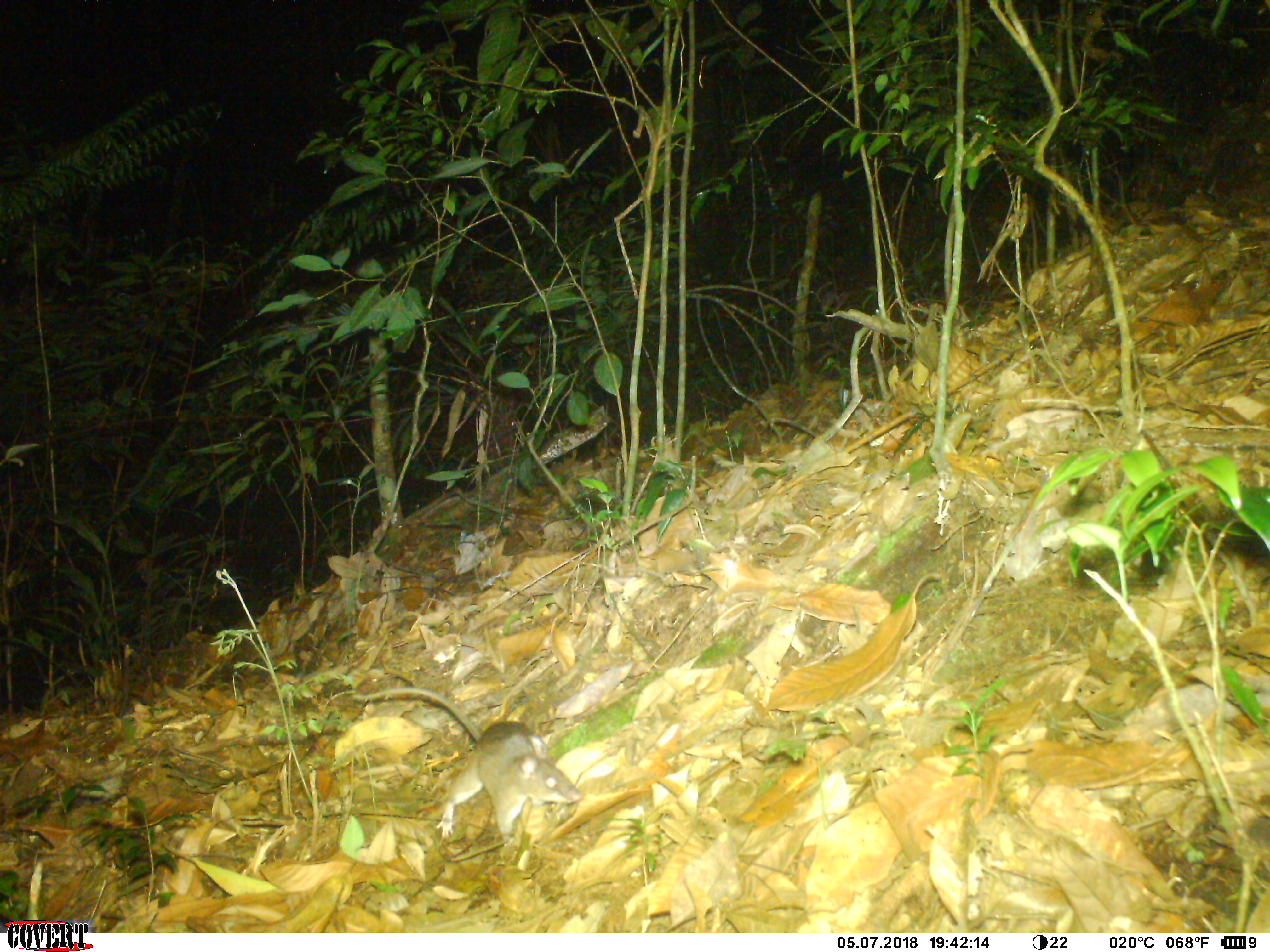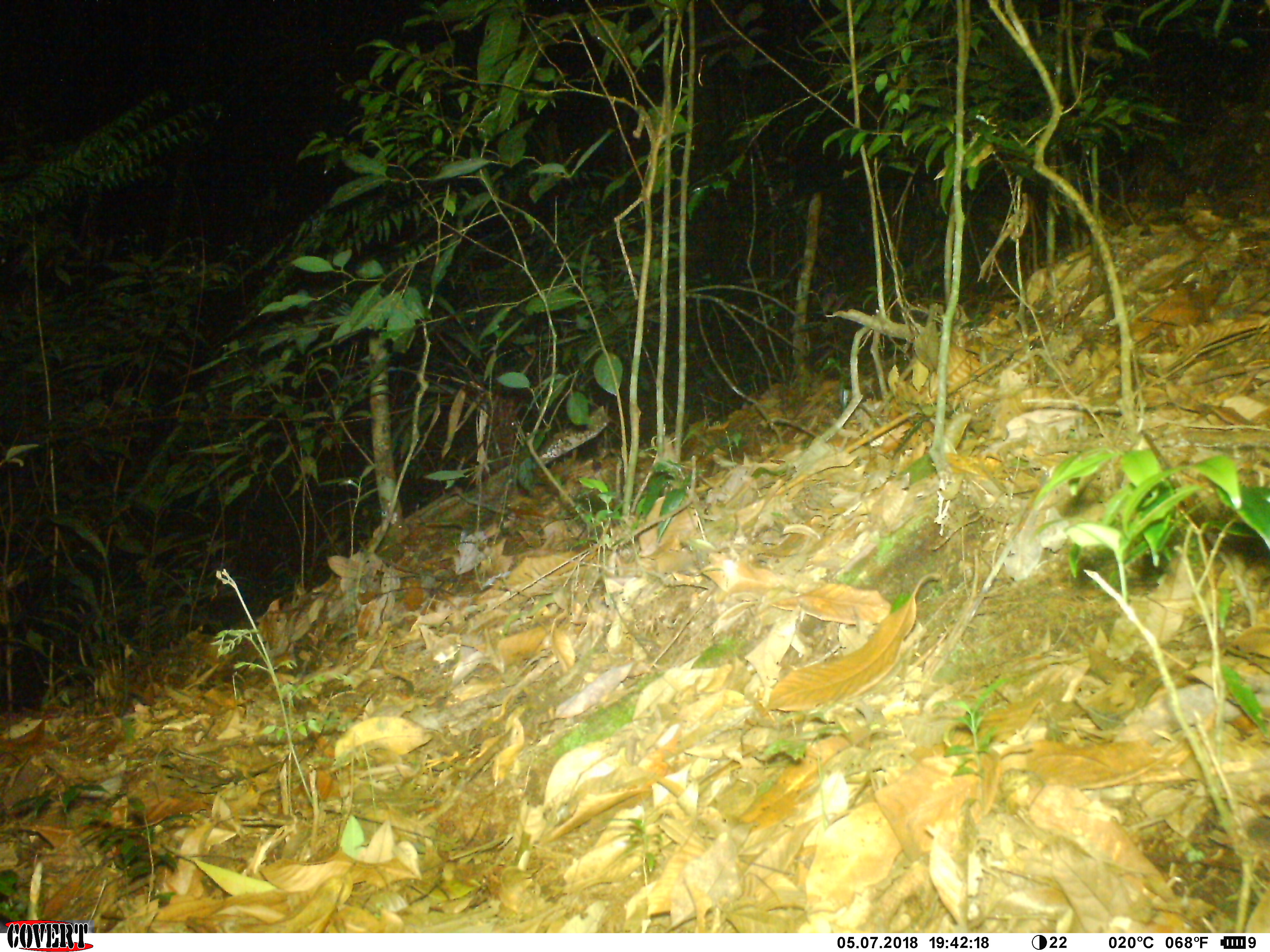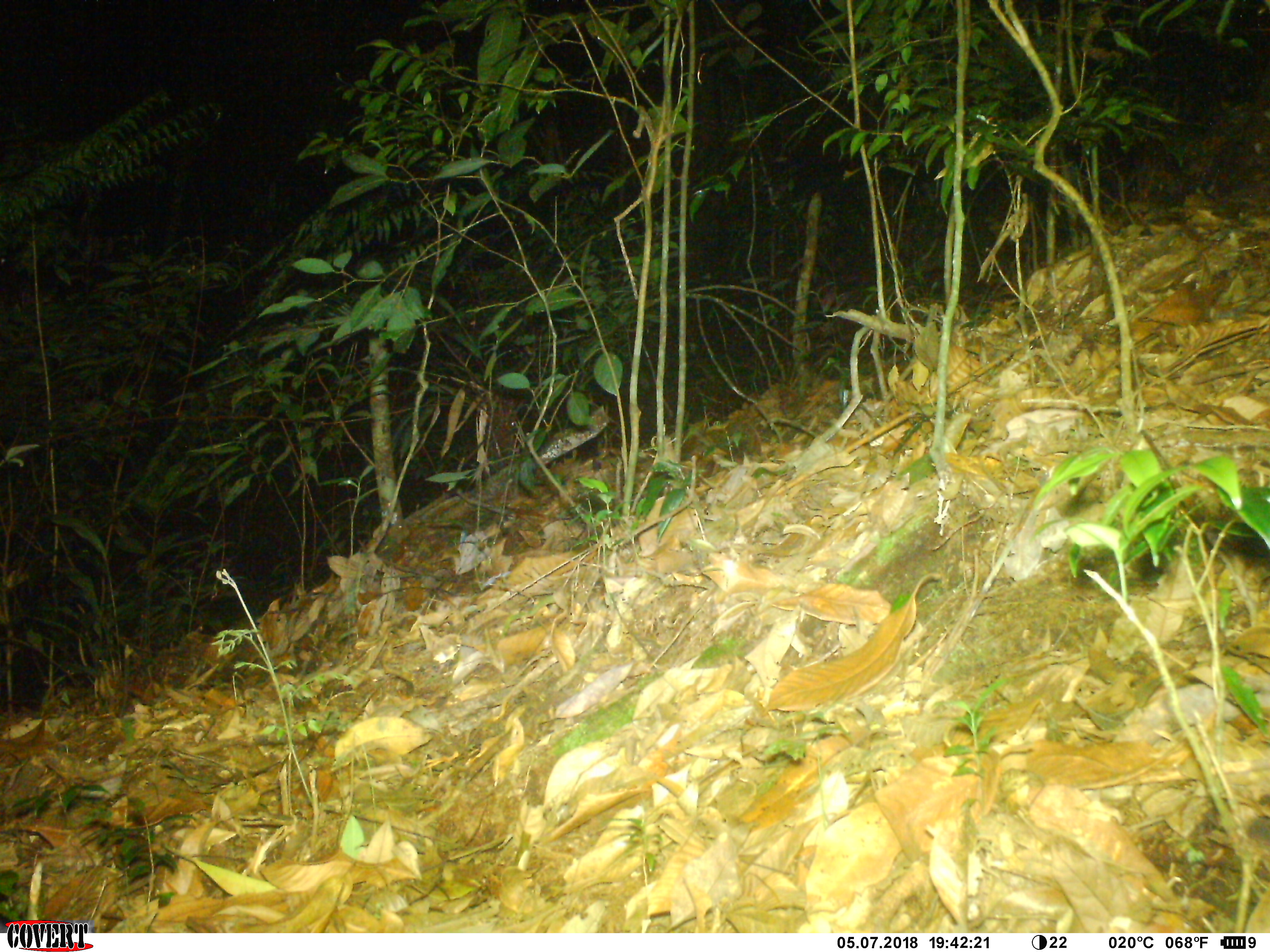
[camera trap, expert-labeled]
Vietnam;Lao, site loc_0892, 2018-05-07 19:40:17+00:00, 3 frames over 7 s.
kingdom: Animalia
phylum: Chordata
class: Mammalia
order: Rodentia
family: Muridae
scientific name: Muridae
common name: old-world mice and rats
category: unidentified murid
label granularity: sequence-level